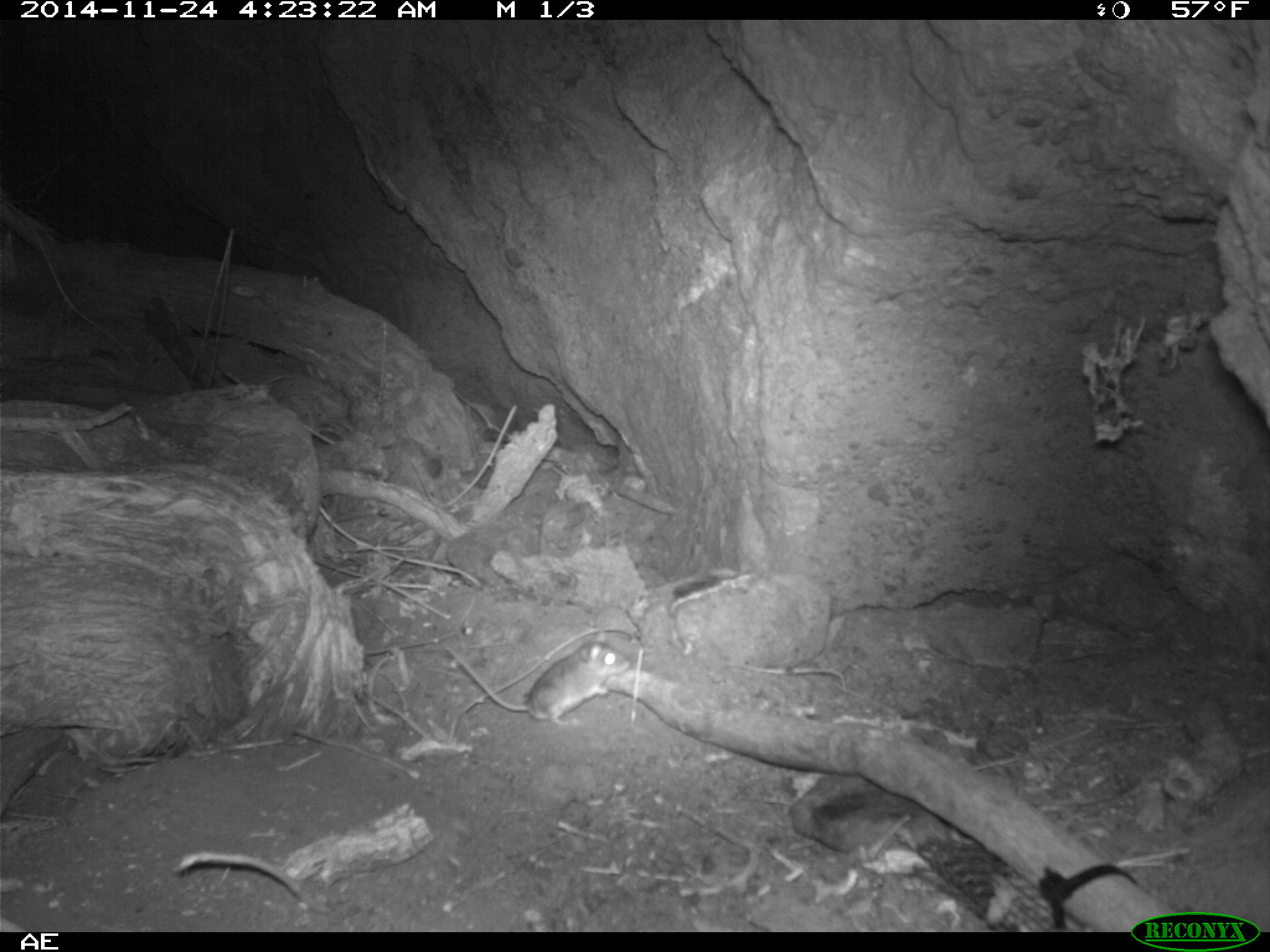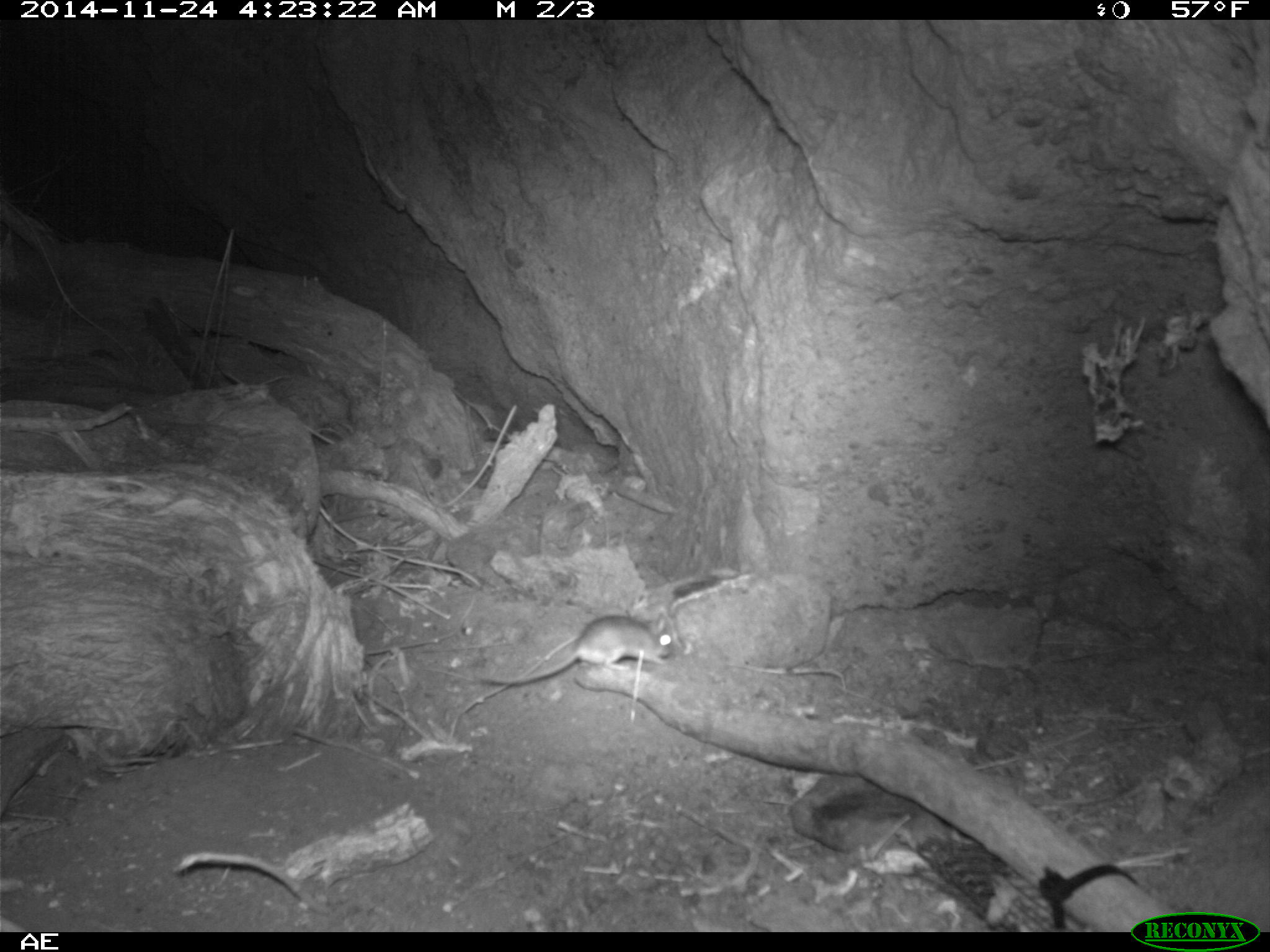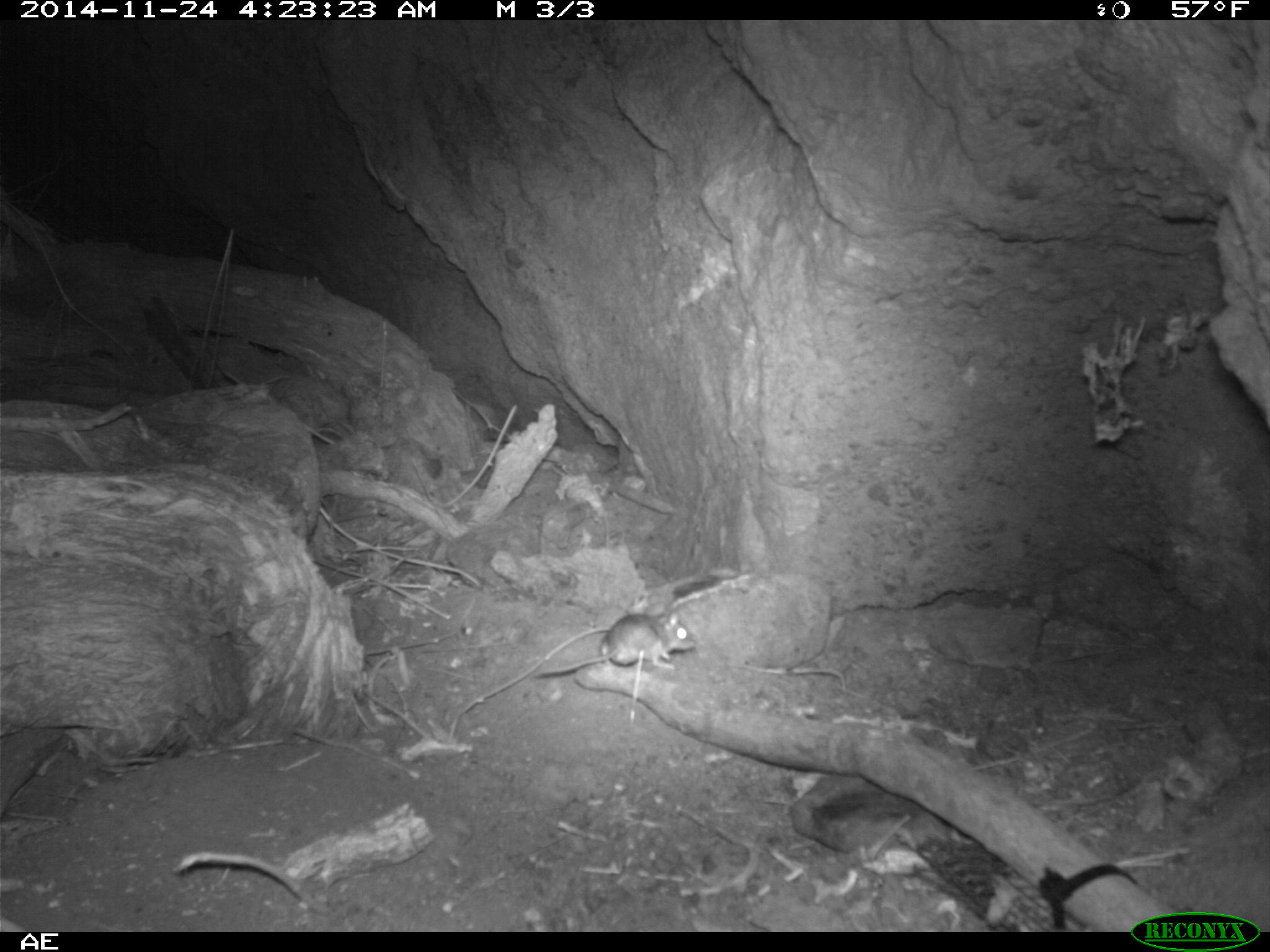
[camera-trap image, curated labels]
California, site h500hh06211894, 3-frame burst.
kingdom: Animalia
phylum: Chordata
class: Mammalia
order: Rodentia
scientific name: Rodentia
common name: rodent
Rodent (Rodentia).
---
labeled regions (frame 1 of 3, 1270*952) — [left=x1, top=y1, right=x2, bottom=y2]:
rodent: [left=445, top=628, right=629, bottom=728]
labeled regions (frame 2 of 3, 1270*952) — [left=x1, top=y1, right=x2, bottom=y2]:
rodent: [left=474, top=612, right=673, bottom=684]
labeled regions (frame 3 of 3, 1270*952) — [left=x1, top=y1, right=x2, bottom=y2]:
rodent: [left=534, top=606, right=699, bottom=677]